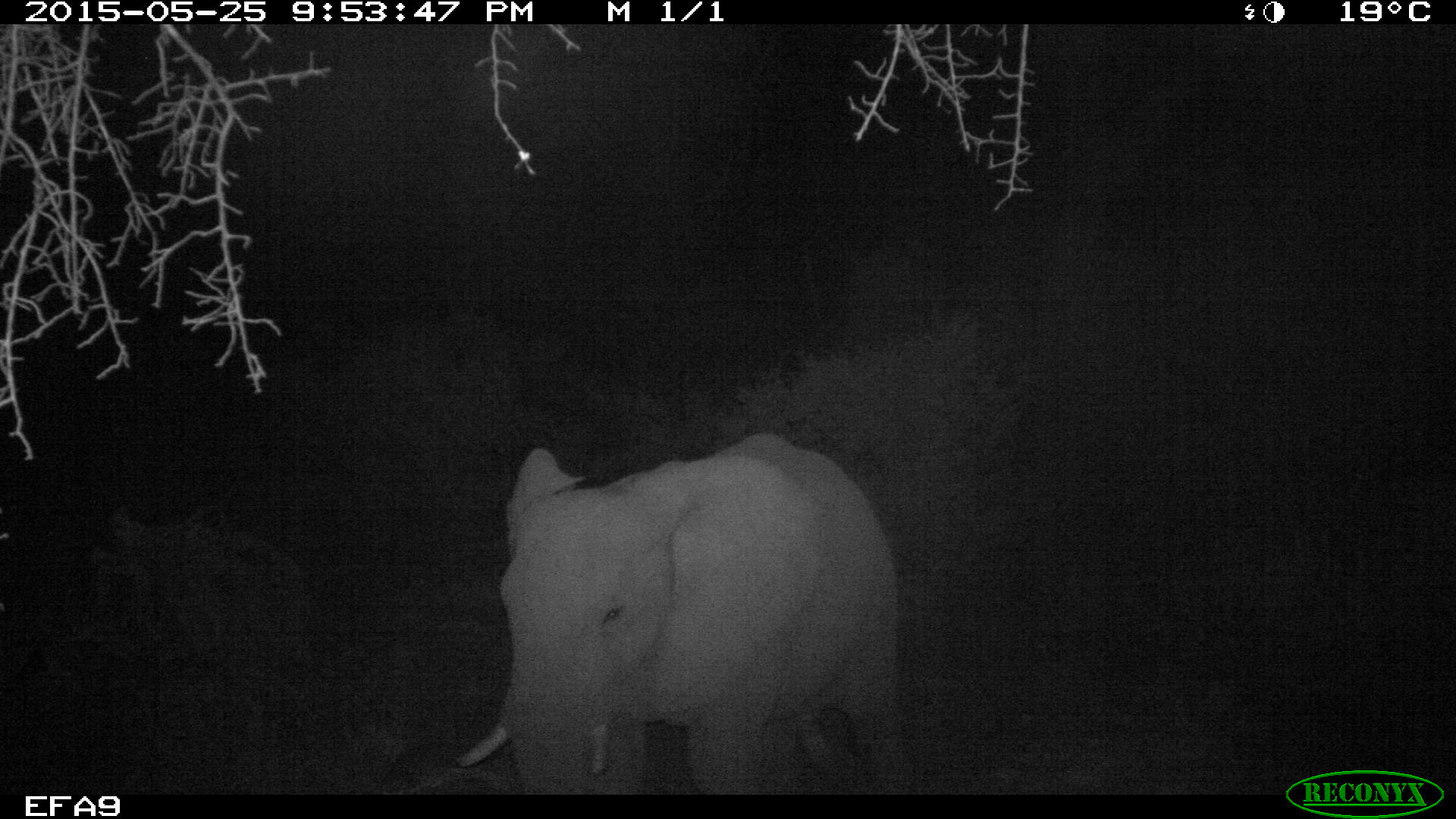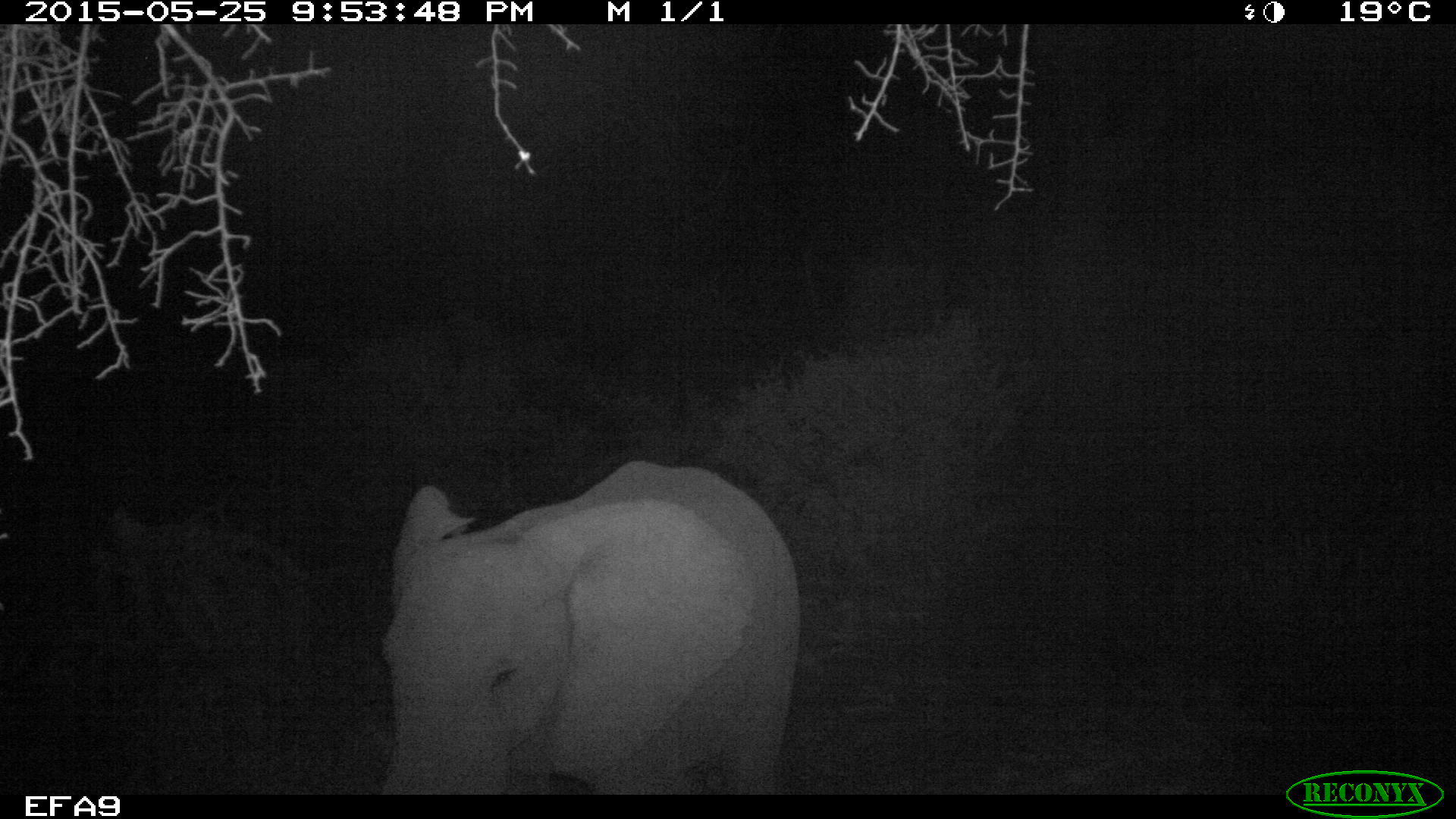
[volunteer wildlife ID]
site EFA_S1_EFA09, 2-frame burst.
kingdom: Animalia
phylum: Chordata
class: Mammalia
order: Proboscidea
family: Elephantidae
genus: Loxodonta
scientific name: Loxodonta africana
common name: african bush elephant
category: elephant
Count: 1.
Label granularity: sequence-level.